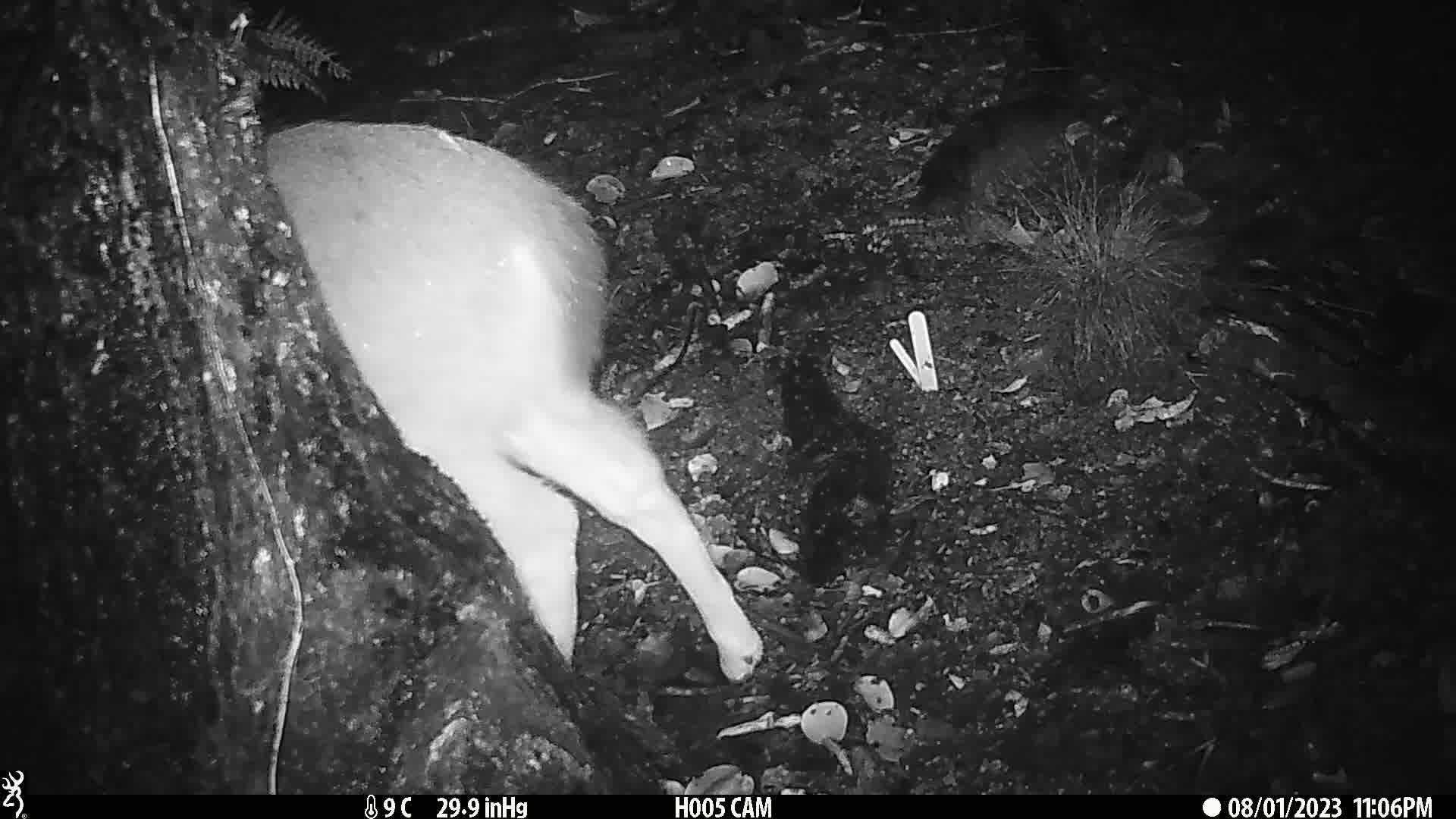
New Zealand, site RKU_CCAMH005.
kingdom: Animalia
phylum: Chordata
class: Mammalia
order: Artiodactyla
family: Cervidae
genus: Odocoileus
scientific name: Odocoileus virginianus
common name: white-tailed deer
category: white tailed deer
White tailed deer (white-tailed deer) (Odocoileus virginianus).